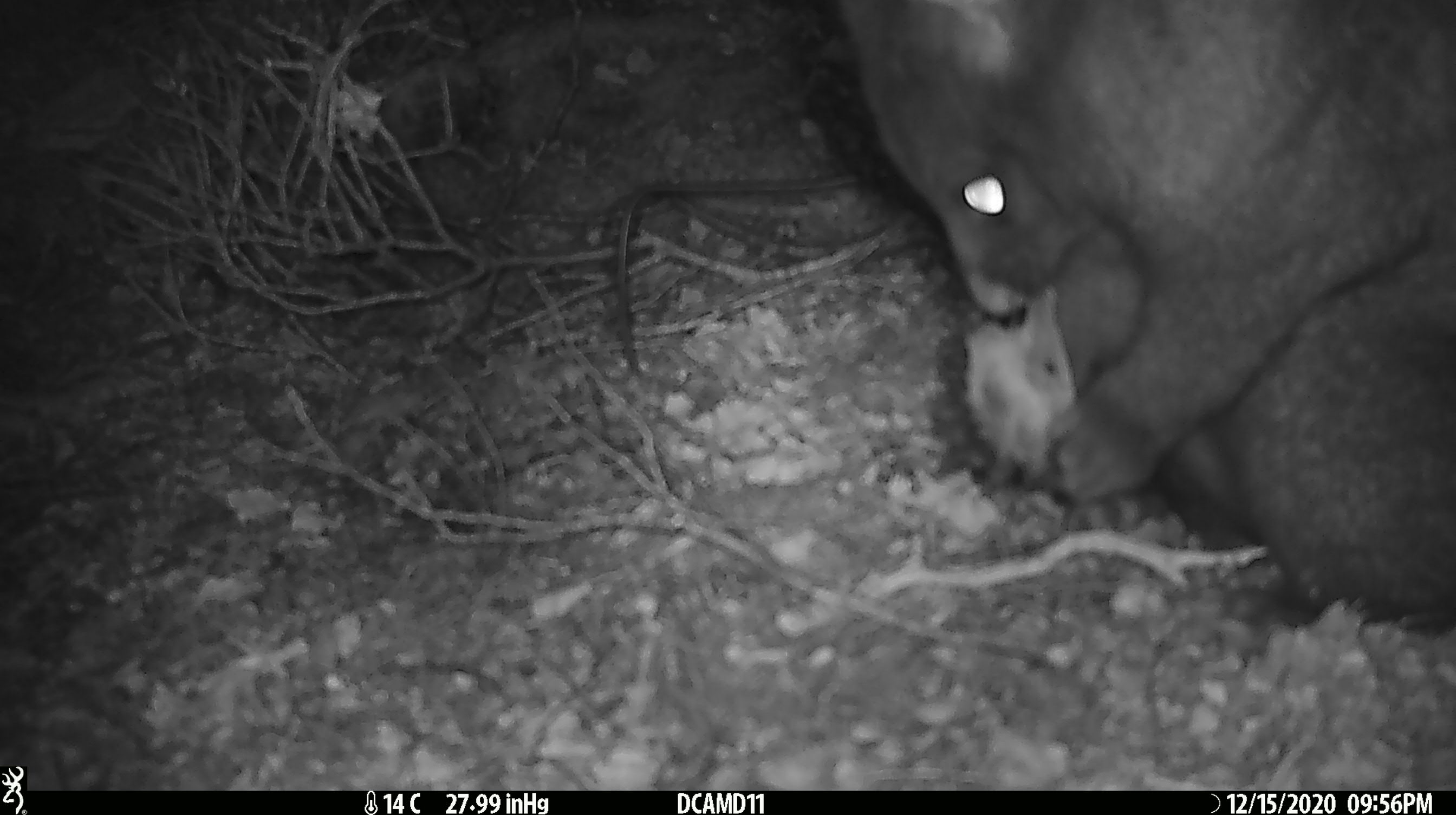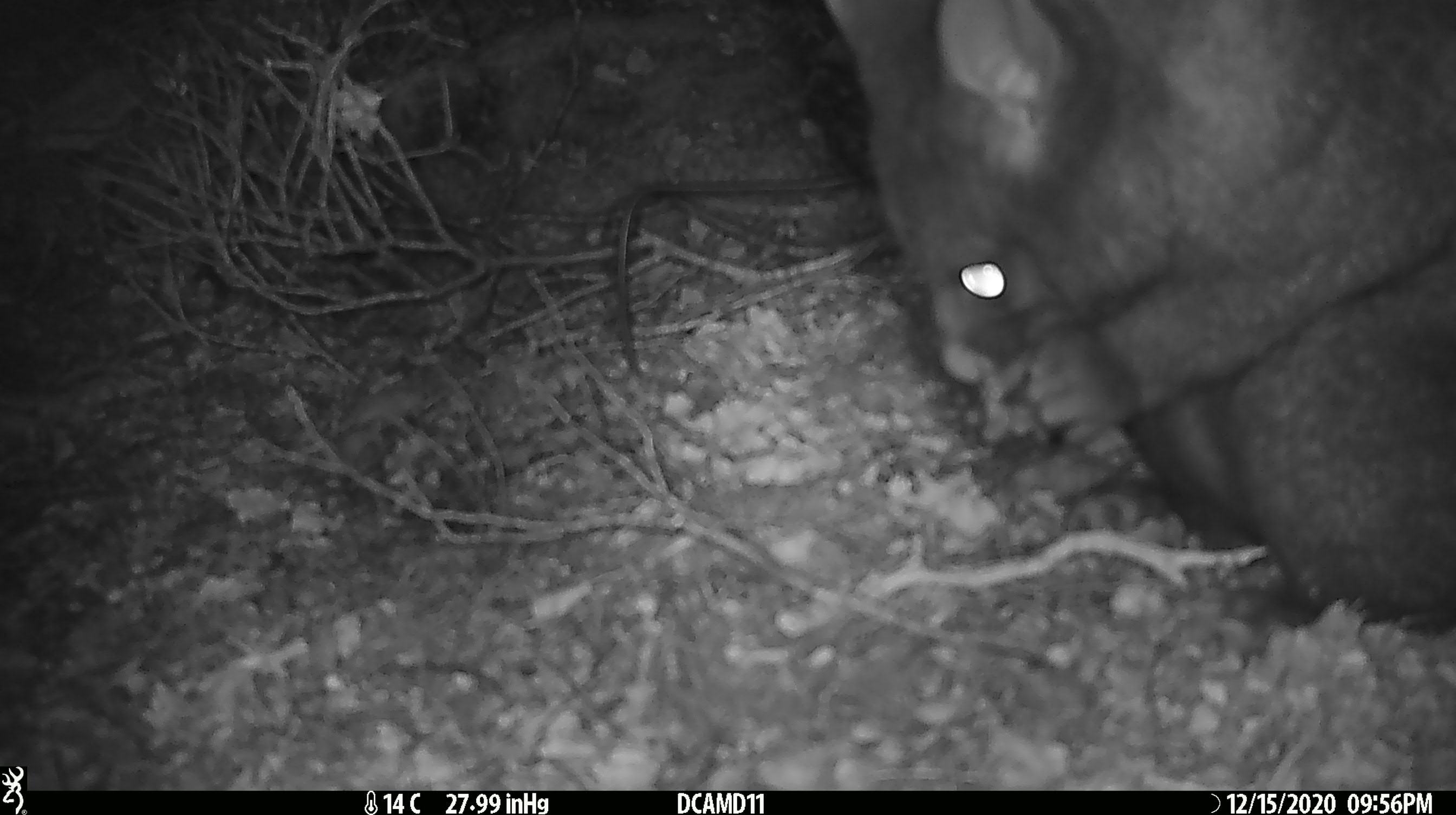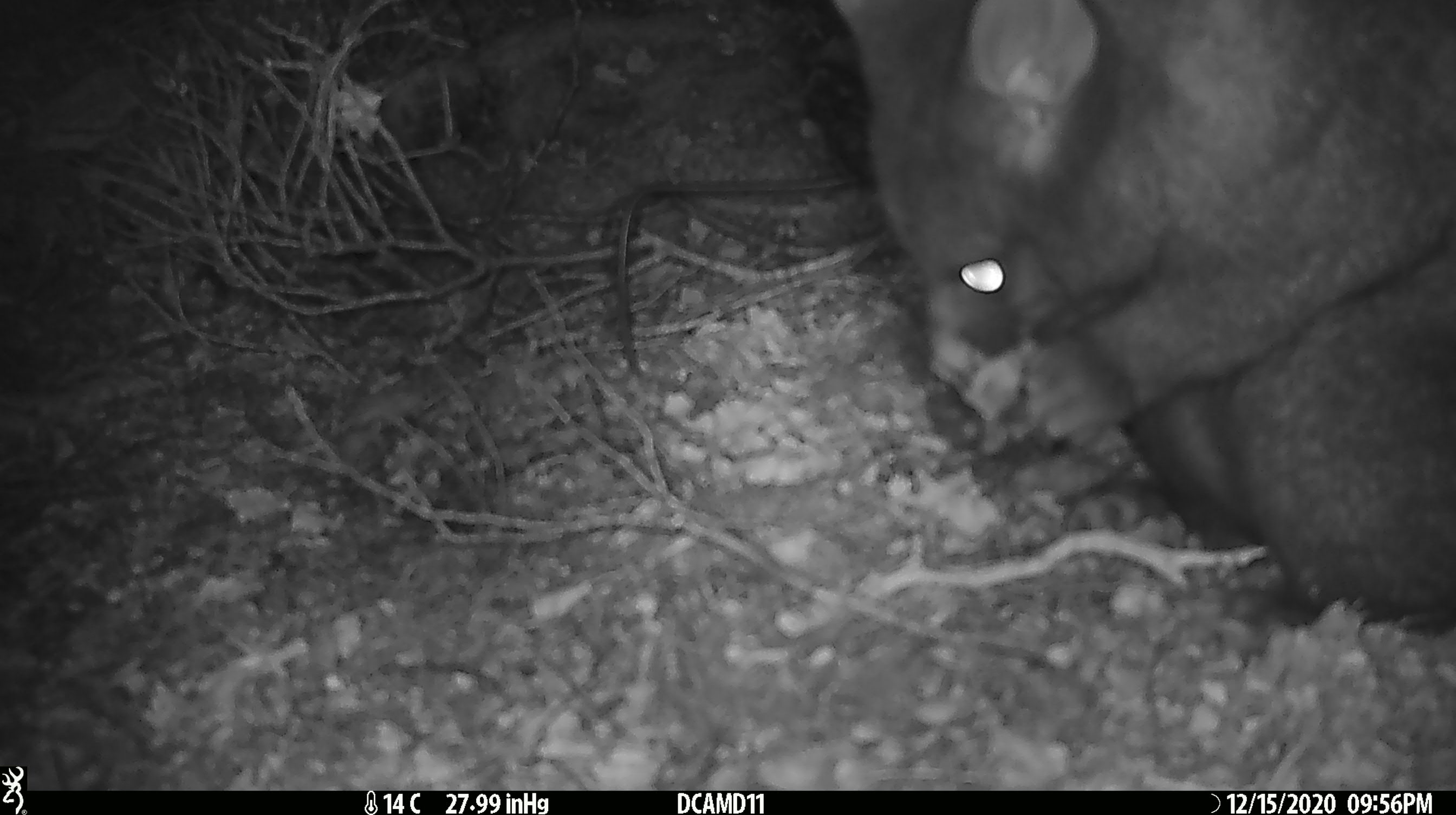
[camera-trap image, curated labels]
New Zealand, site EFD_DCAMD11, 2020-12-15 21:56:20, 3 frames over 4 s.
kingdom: Animalia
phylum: Chordata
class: Mammalia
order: Diprotodontia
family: Phalangeridae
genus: Trichosurus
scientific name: Trichosurus vulpecula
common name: common brushtail possum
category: possum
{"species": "possum (common brushtail possum) (Trichosurus vulpecula)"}